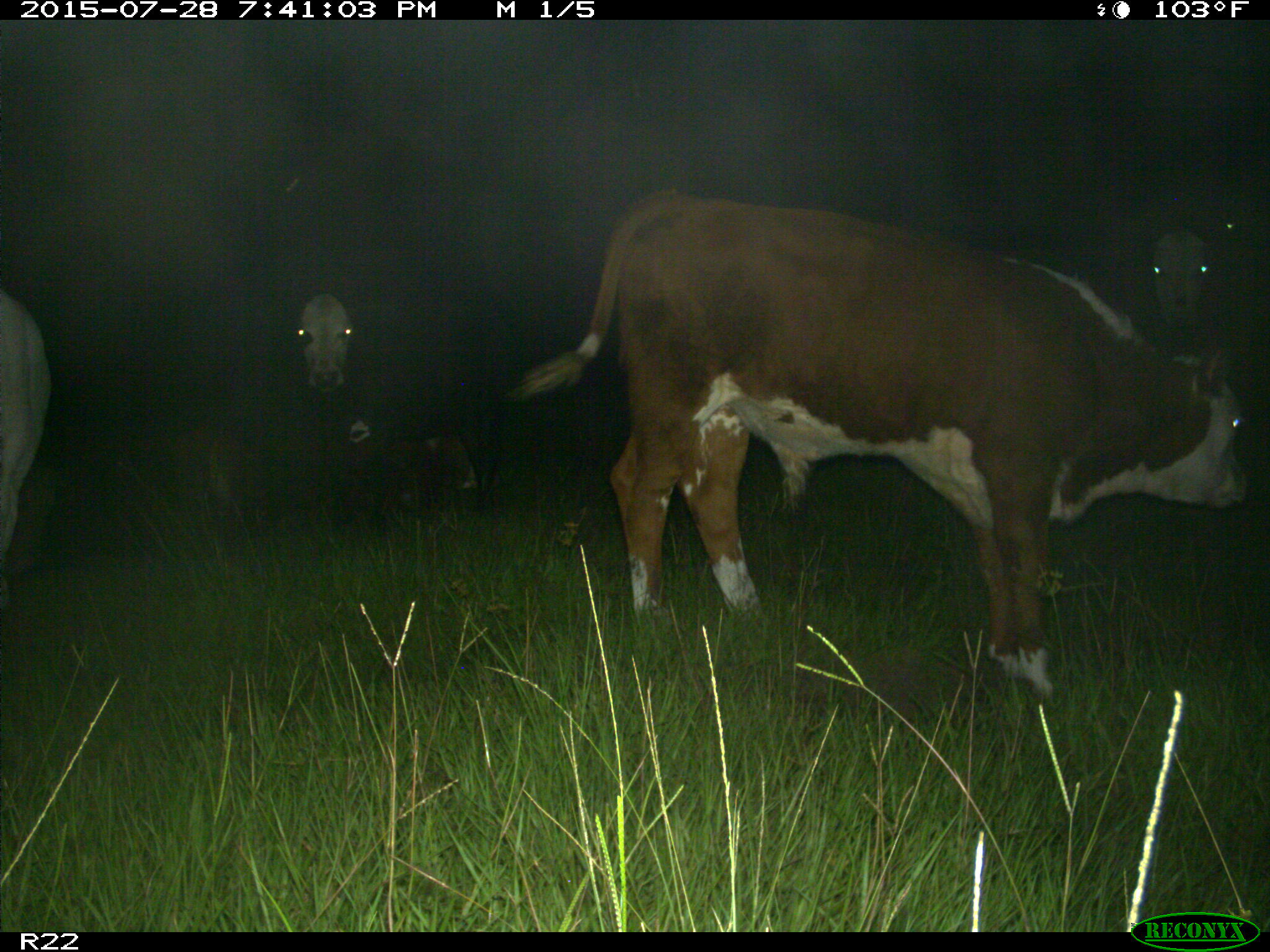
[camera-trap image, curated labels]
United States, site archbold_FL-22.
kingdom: Animalia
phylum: Chordata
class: Mammalia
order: Artiodactyla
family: Bovidae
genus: Bos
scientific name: Bos taurus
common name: domestic cow